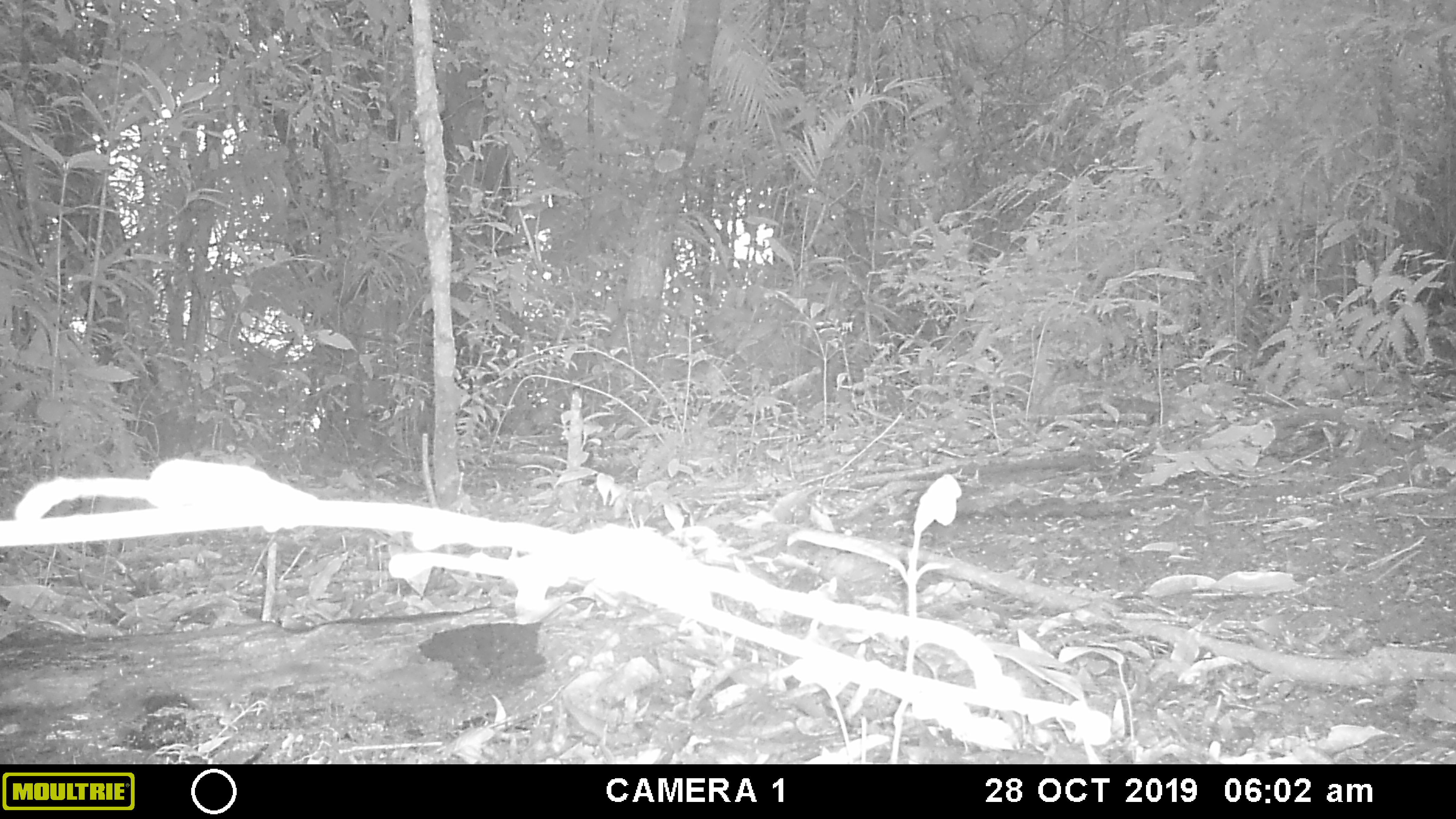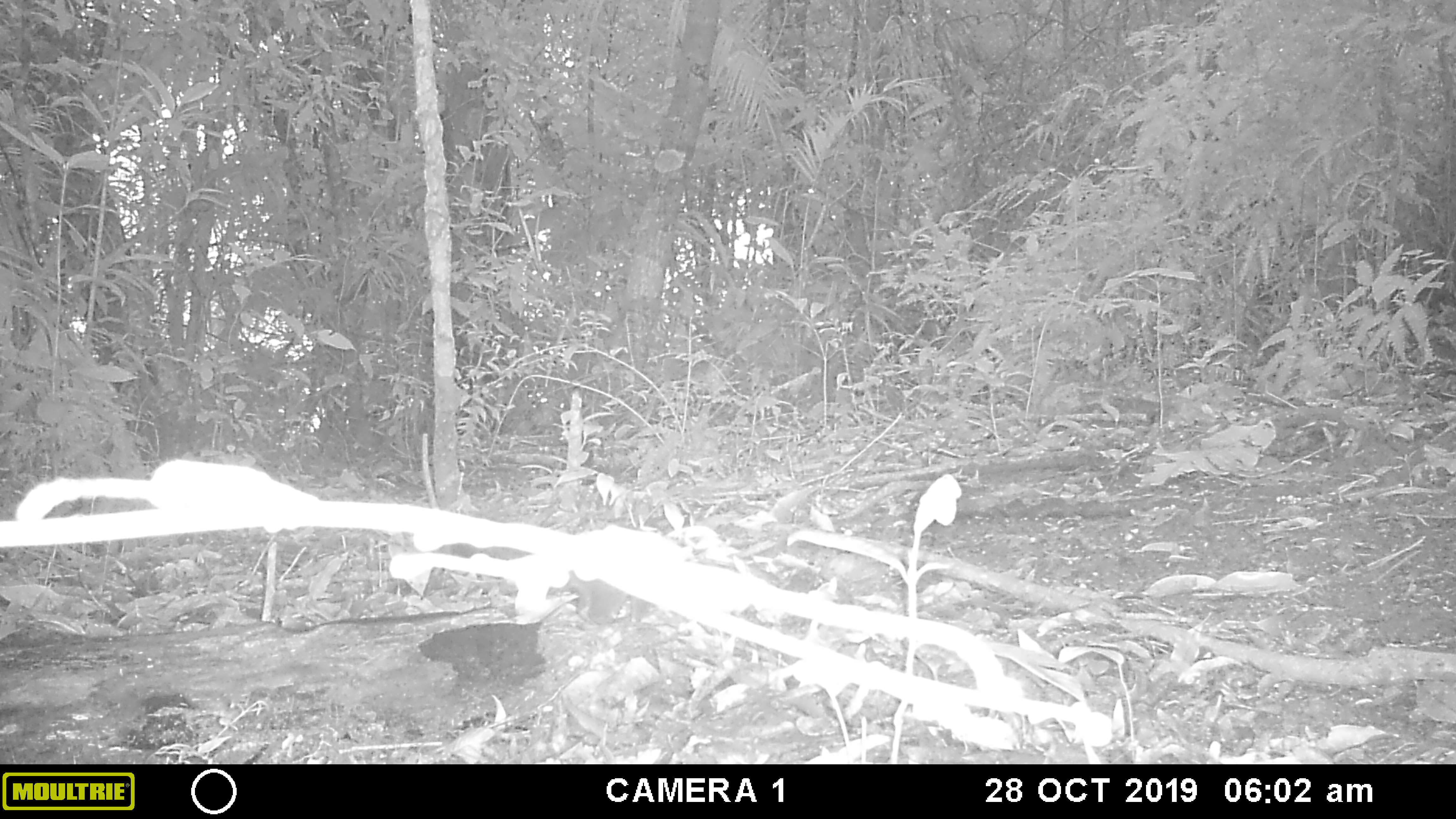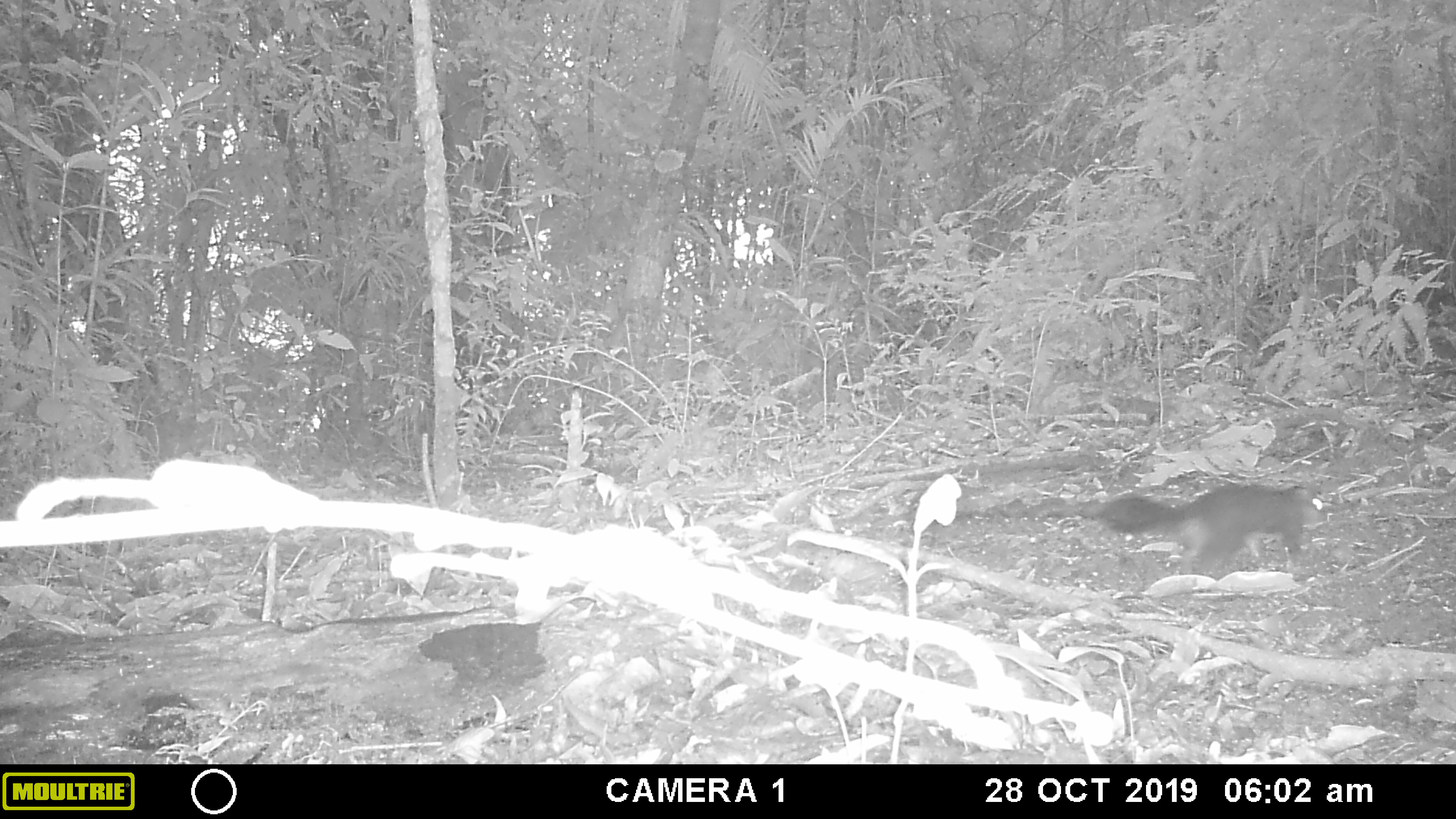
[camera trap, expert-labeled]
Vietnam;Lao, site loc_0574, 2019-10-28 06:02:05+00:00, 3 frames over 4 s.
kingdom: Animalia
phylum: Chordata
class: Mammalia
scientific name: Mammalia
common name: mammal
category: unidentified small mammal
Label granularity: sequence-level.